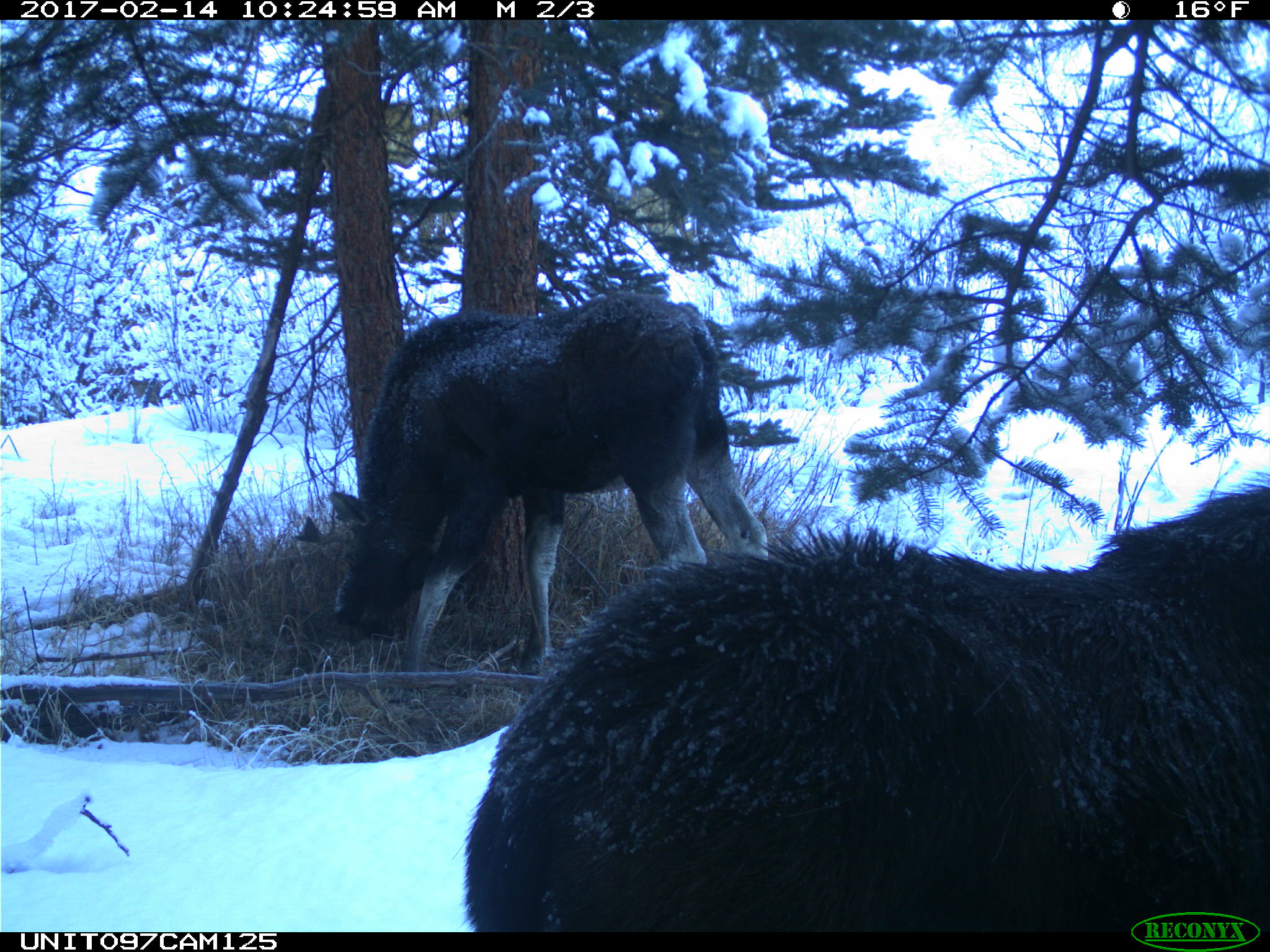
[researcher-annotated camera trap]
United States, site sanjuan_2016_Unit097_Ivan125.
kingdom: Animalia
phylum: Chordata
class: Mammalia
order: Artiodactyla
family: Cervidae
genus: Alces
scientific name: Alces alces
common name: moose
Alces alces (moose).